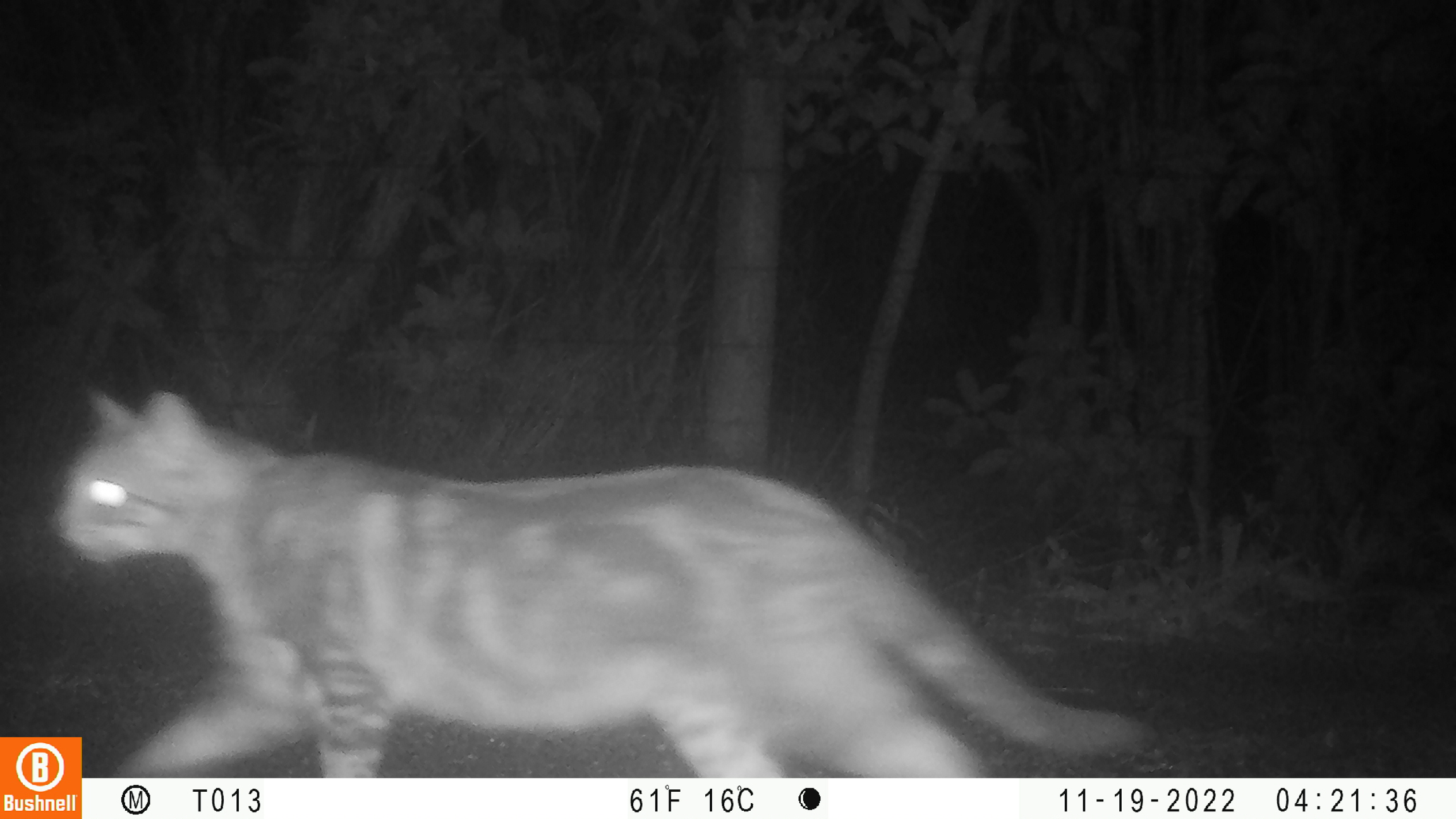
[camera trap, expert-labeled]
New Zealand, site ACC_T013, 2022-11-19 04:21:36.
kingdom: Animalia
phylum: Chordata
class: Mammalia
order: Carnivora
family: Felidae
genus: Felis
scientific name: Felis catus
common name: domestic cat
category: cat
Cat (domestic cat) (Felis catus).